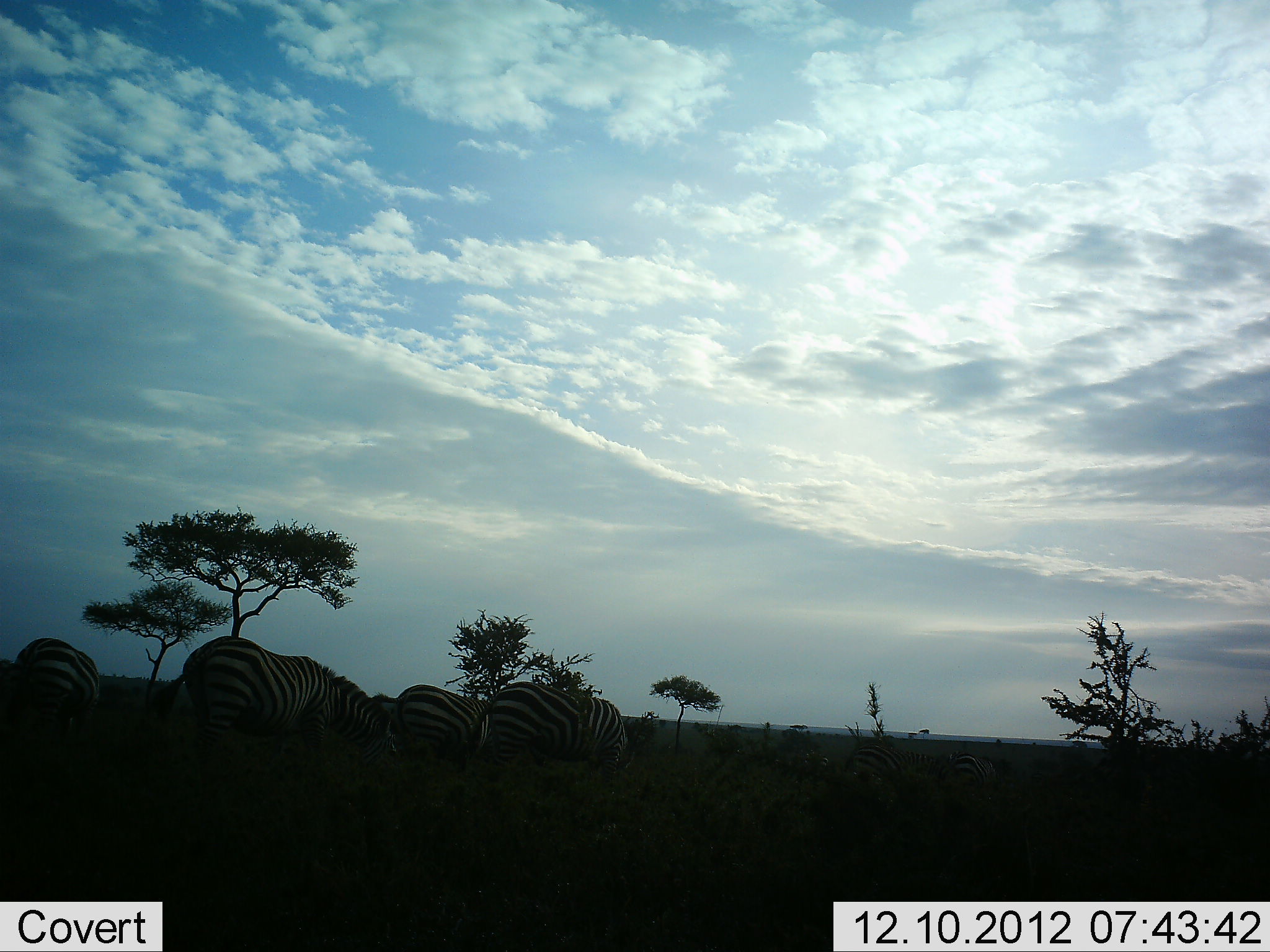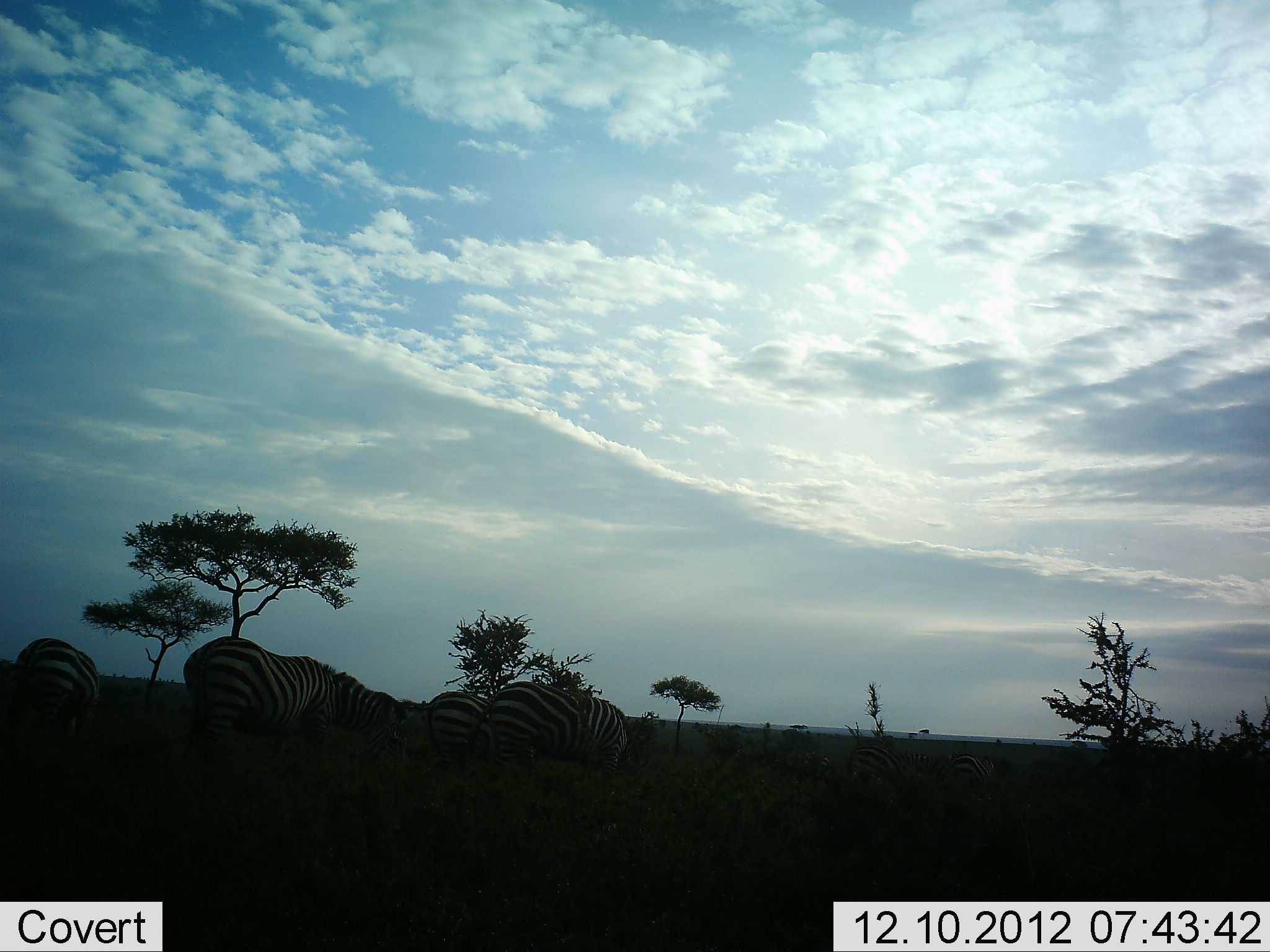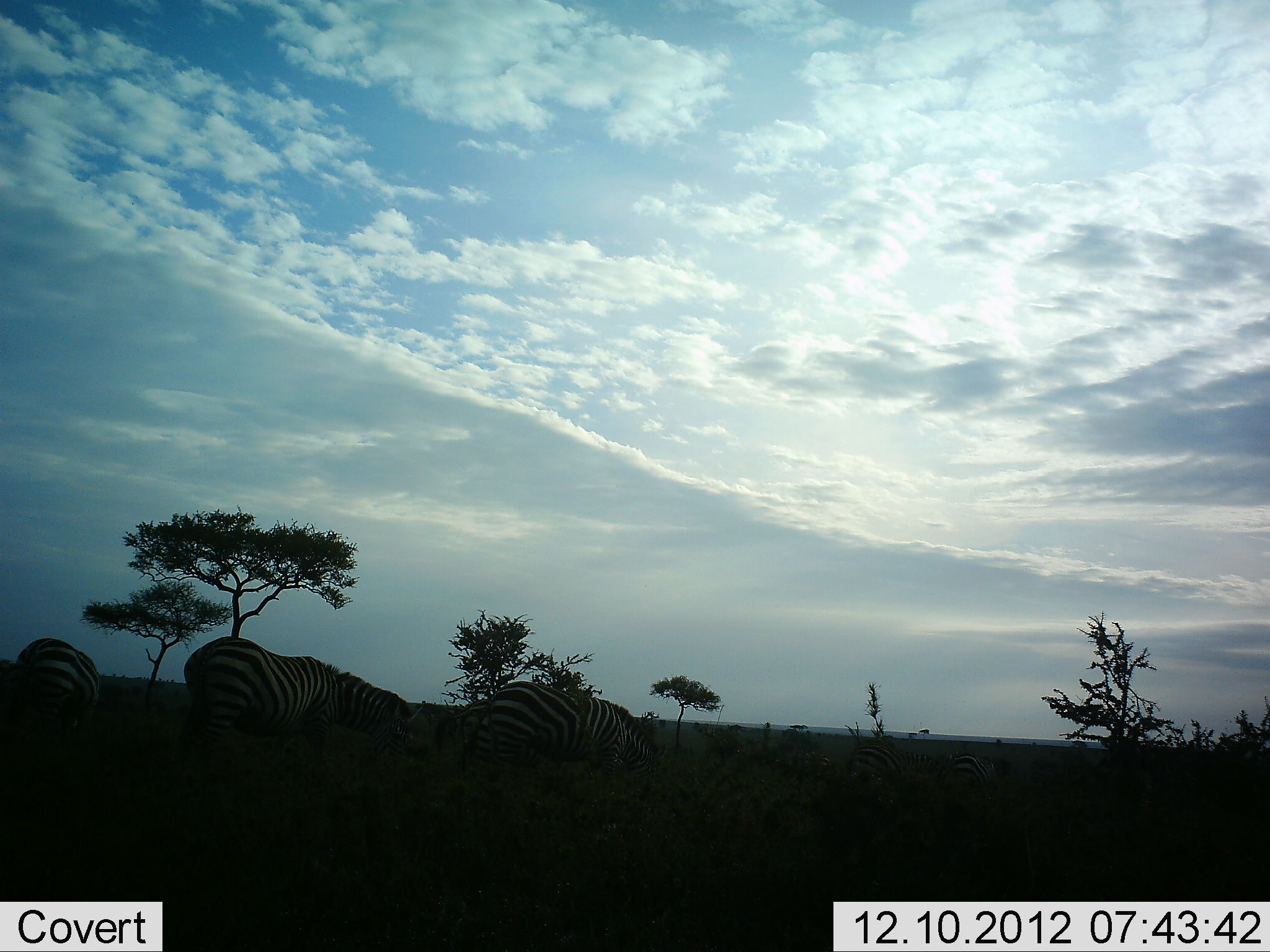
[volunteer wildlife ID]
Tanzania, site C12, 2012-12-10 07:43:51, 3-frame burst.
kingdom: Animalia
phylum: Chordata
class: Mammalia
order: Perissodactyla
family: Equidae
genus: Equus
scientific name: Equus quagga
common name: plains zebra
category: zebra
Zebra (plains zebra) (Equus quagga), count 4. Behavior (volunteer vote fractions): standing 20%, resting 0%, moving 10%, interacting 0%. Young present (vote fraction): 0%. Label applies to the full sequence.